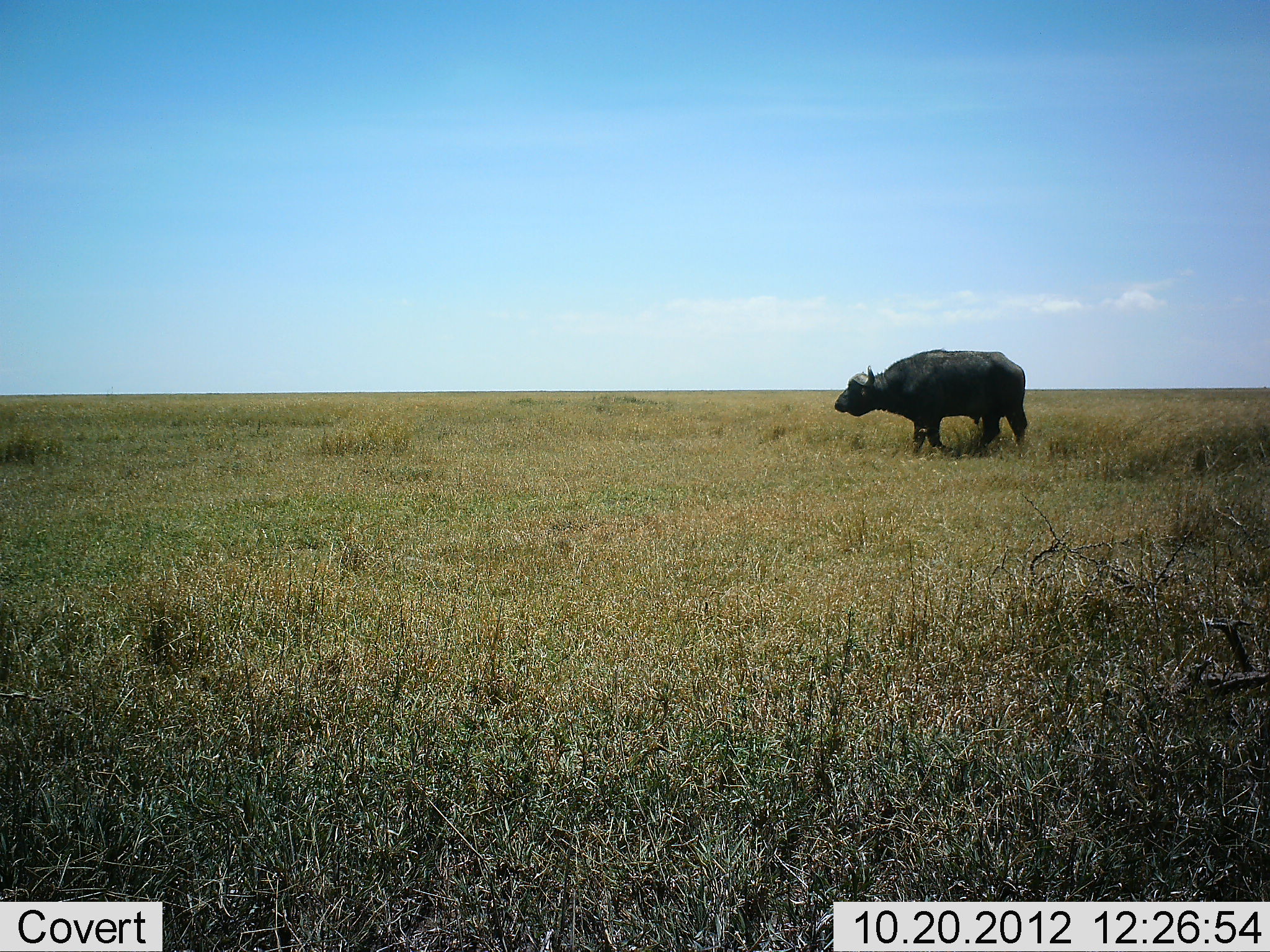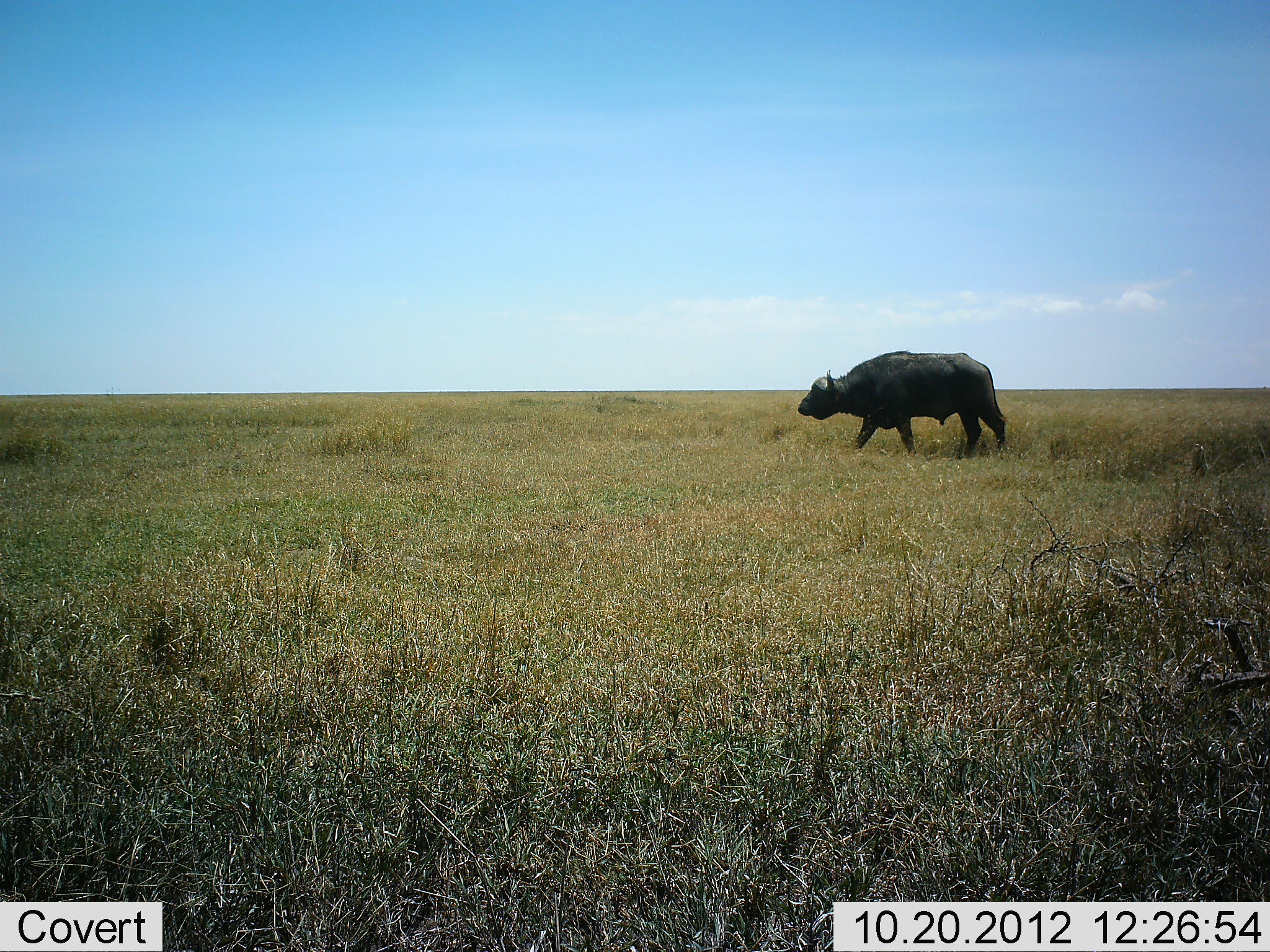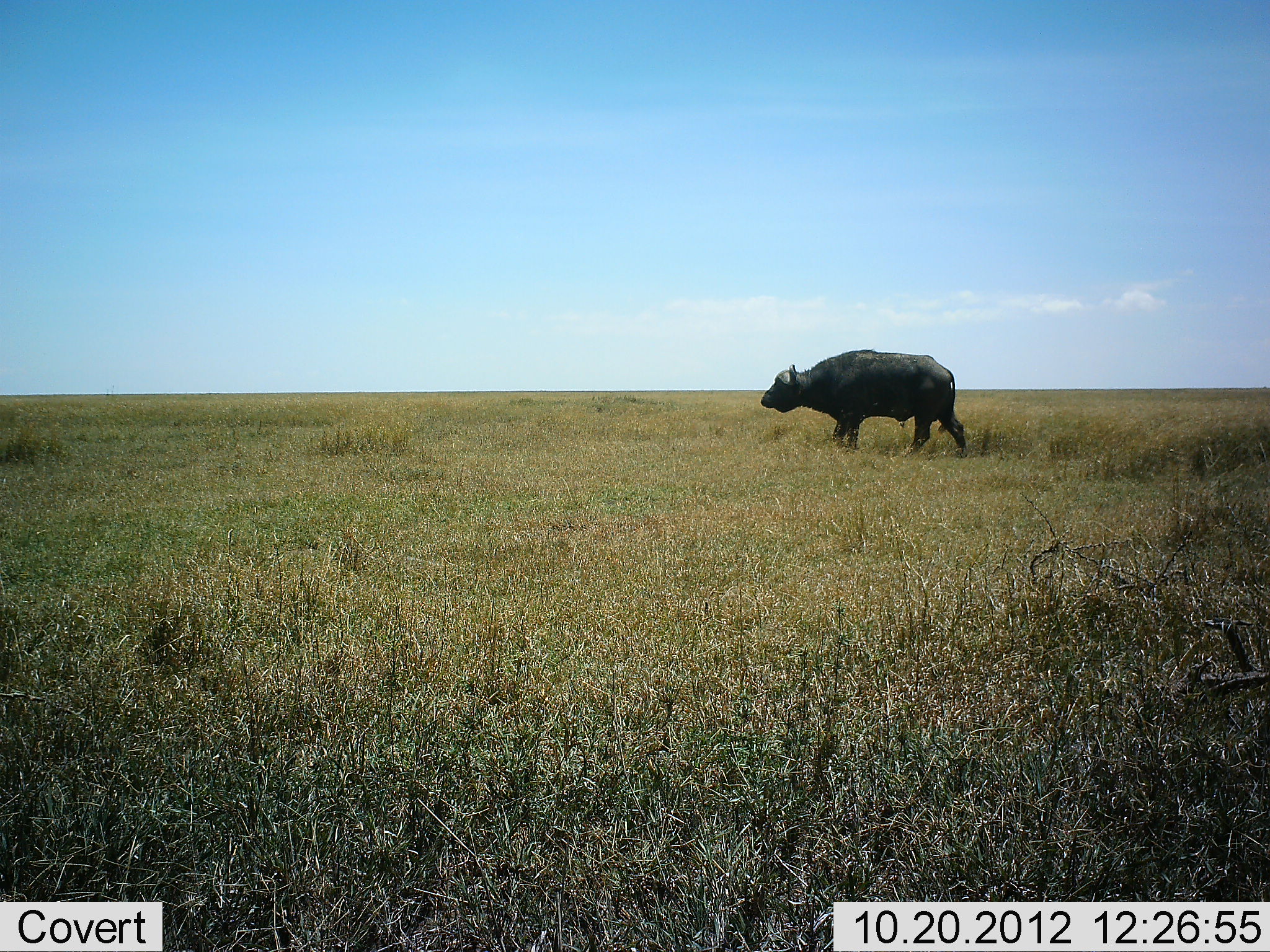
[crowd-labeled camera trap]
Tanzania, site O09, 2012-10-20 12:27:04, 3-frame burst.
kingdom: Animalia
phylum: Chordata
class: Mammalia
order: Artiodactyla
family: Bovidae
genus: Syncerus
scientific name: Syncerus caffer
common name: cape buffalo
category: buffalo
Buffalo (cape buffalo) (Syncerus caffer), count 1. Behavior (volunteer vote fractions): standing 10%, resting 0%, moving 90%, interacting 0%. Young present (vote fraction): 0%. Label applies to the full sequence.